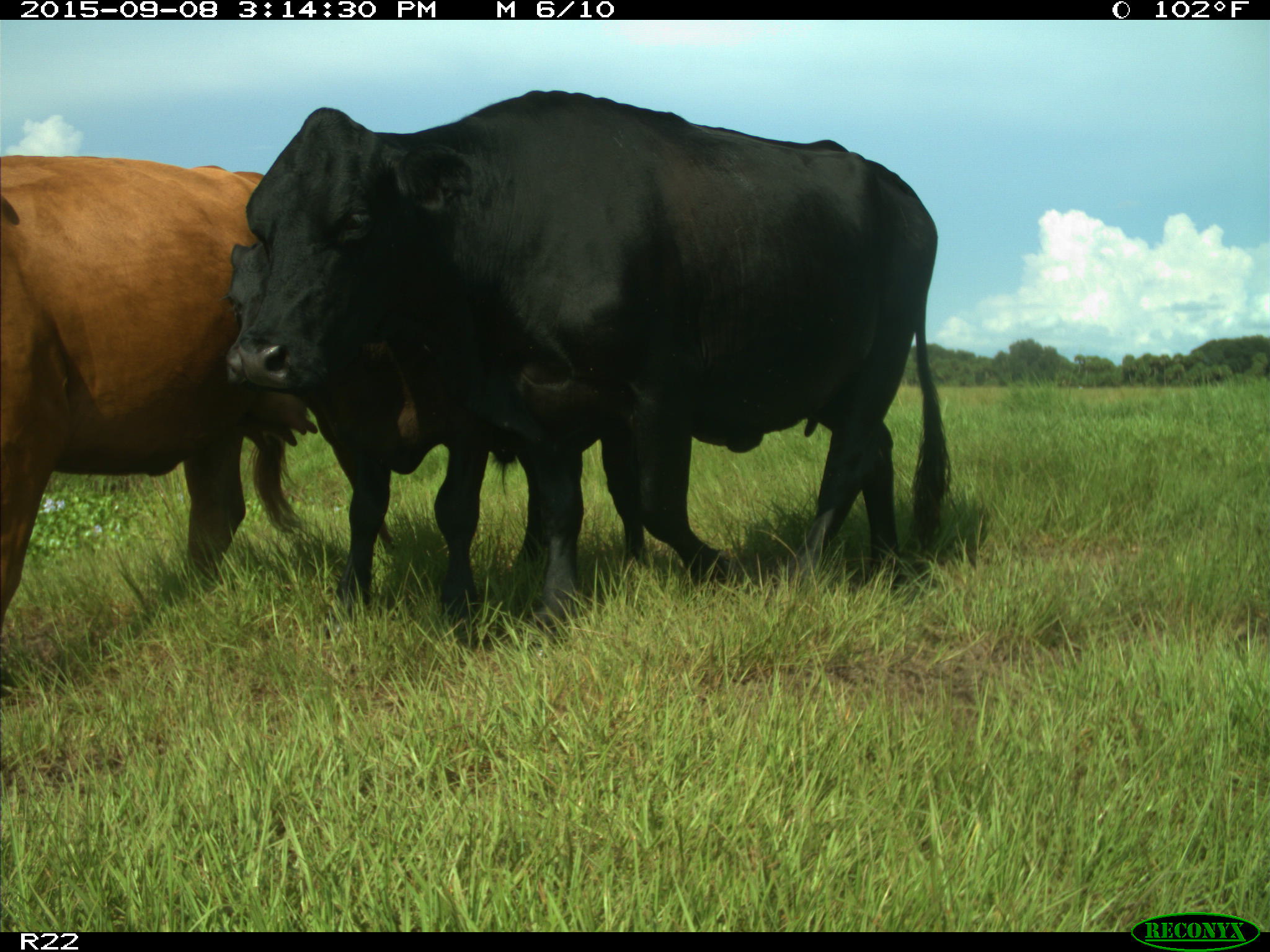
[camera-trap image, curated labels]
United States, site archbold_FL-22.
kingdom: Animalia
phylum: Chordata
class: Mammalia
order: Artiodactyla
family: Bovidae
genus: Bos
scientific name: Bos taurus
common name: domestic cow